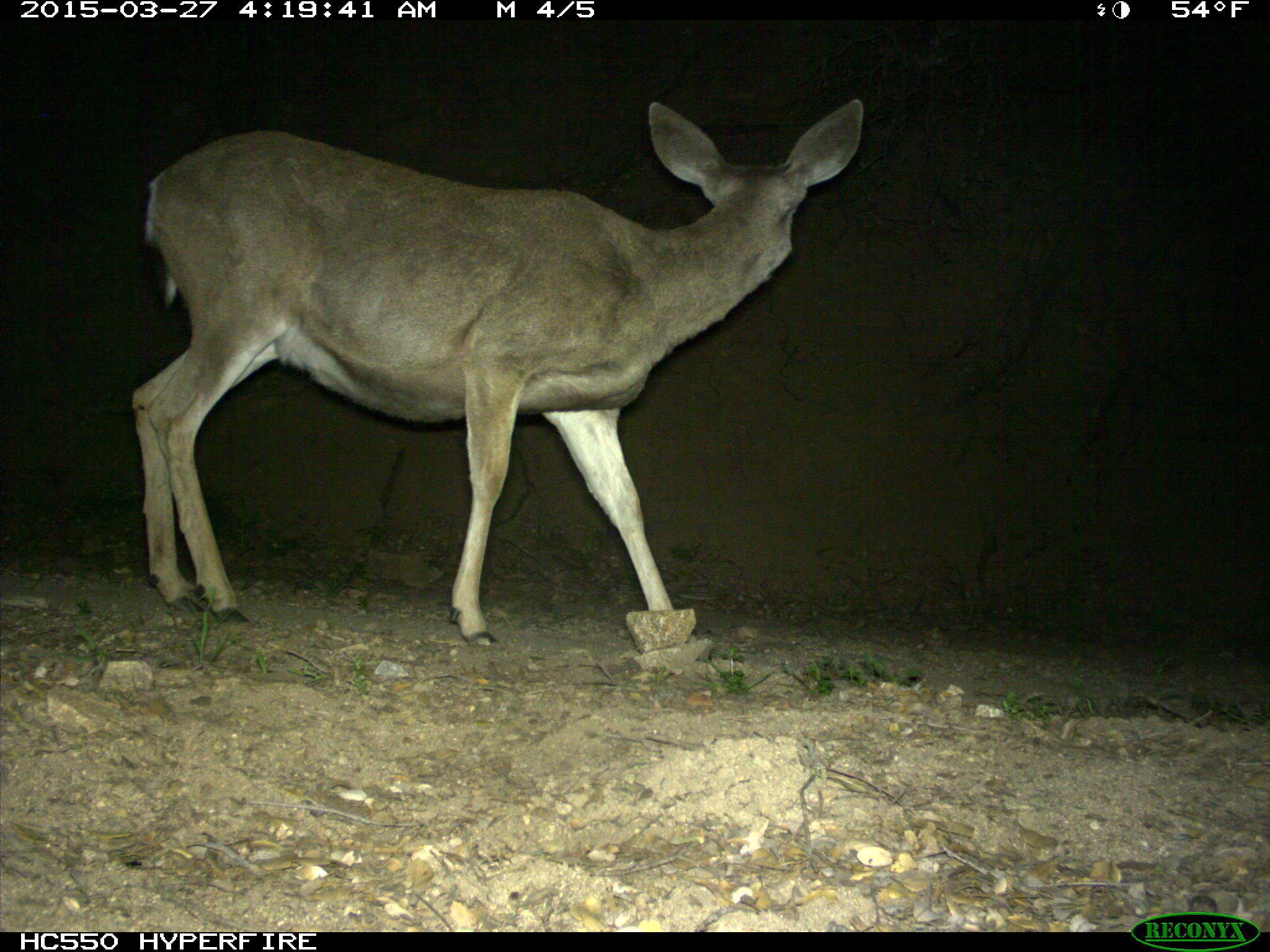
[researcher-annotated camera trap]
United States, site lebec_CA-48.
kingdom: Animalia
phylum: Chordata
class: Mammalia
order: Artiodactyla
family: Cervidae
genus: Odocoileus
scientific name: Odocoileus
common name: deer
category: unidentified deer